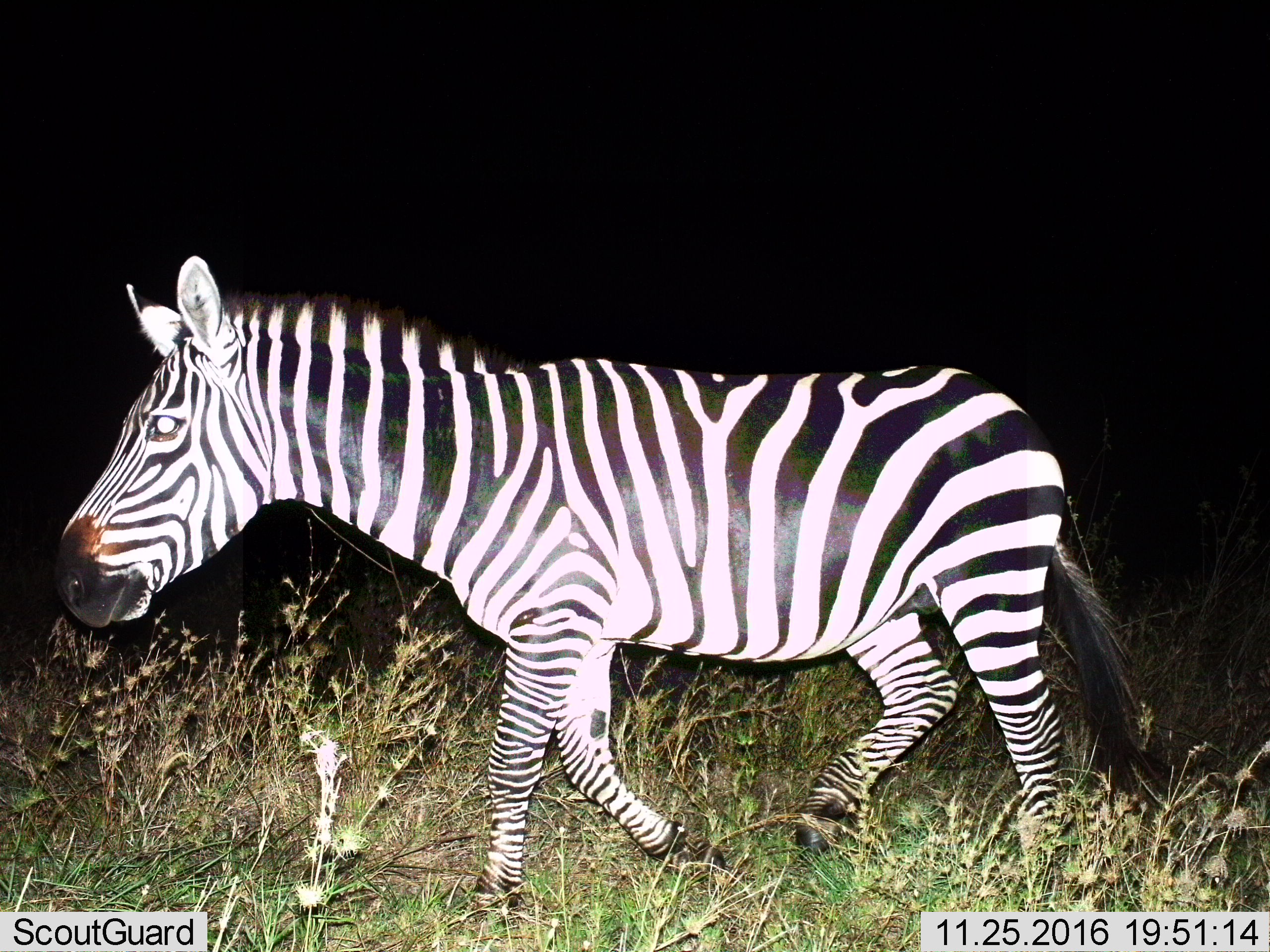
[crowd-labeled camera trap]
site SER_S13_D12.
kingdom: Animalia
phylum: Chordata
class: Mammalia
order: Perissodactyla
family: Equidae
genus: Equus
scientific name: Equus quagga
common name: plains zebra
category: zebraplains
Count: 1.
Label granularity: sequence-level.